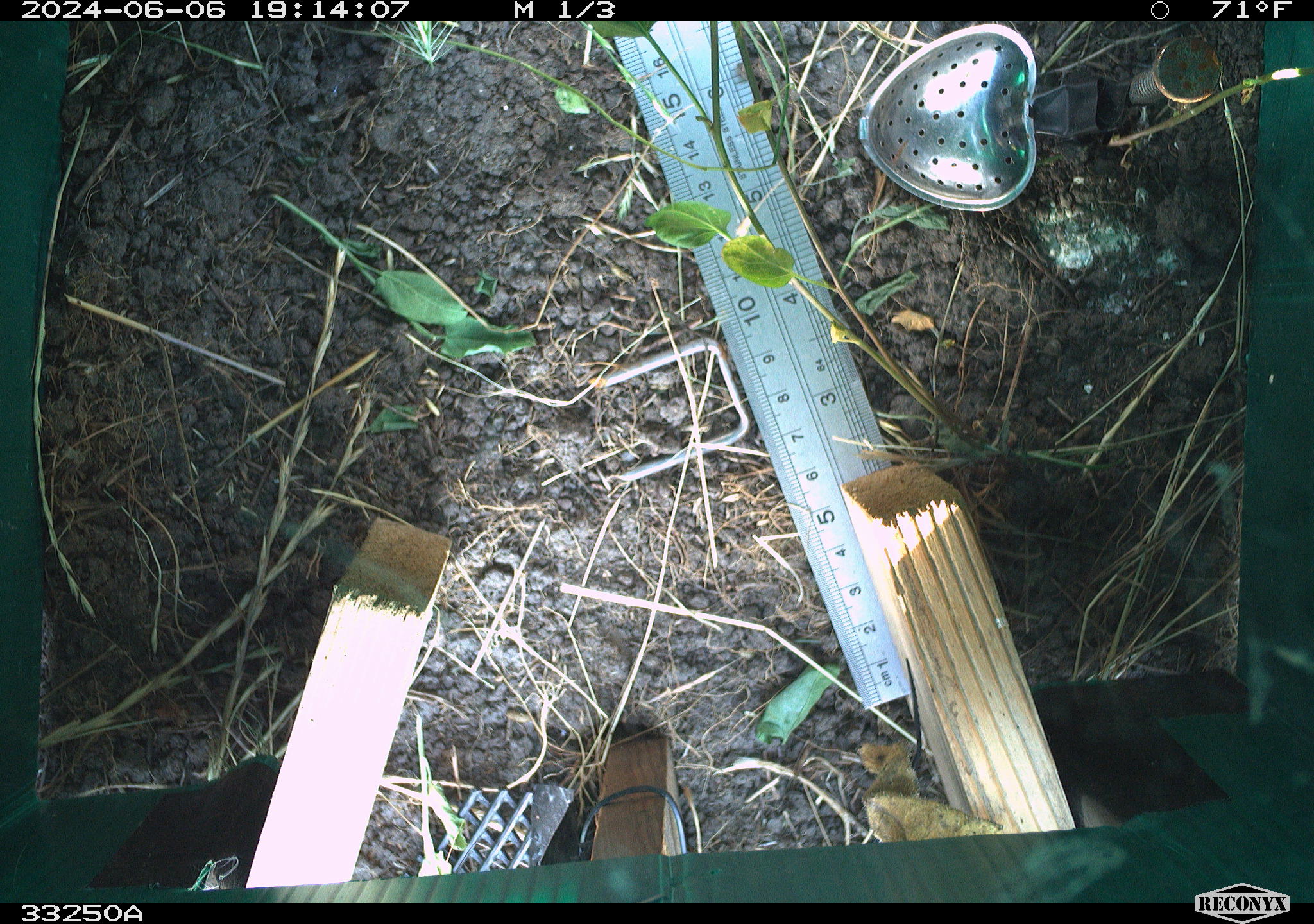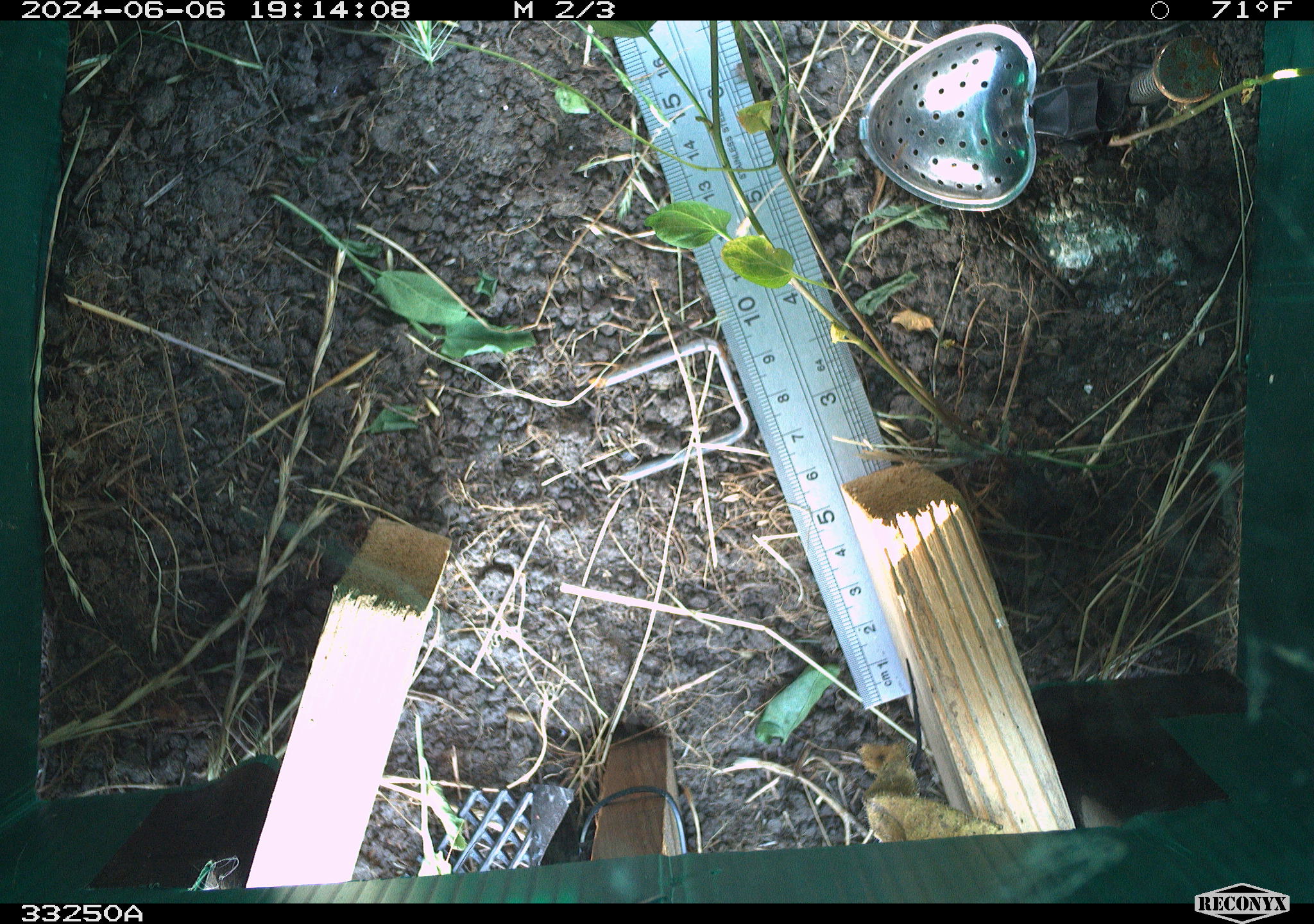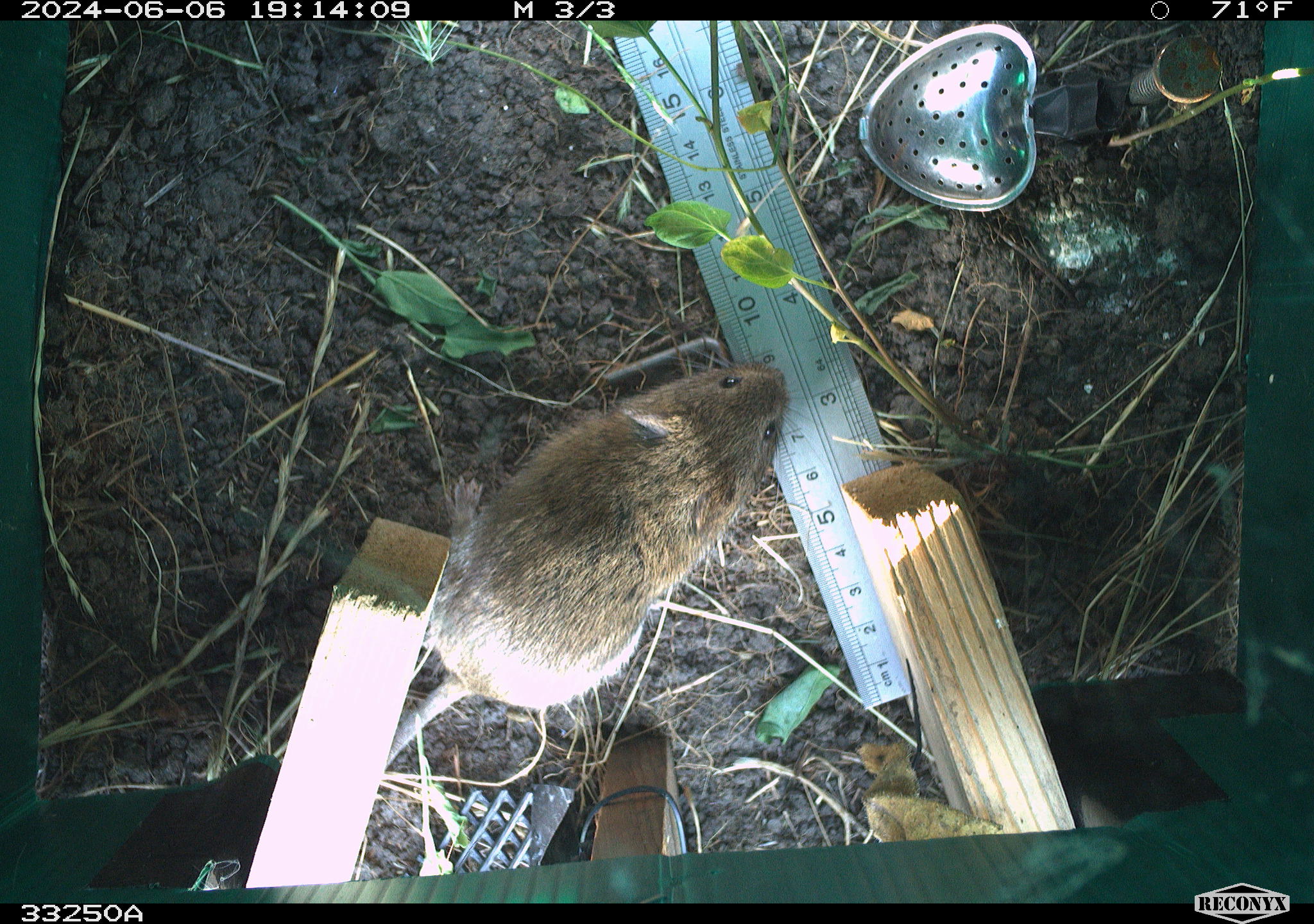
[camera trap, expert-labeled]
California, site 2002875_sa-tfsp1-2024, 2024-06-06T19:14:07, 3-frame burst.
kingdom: Animalia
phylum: Chordata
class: Mammalia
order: Rodentia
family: Cricetidae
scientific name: Arvicolinae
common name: voles, lemmings, and muskrats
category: arvicolinae subfamily